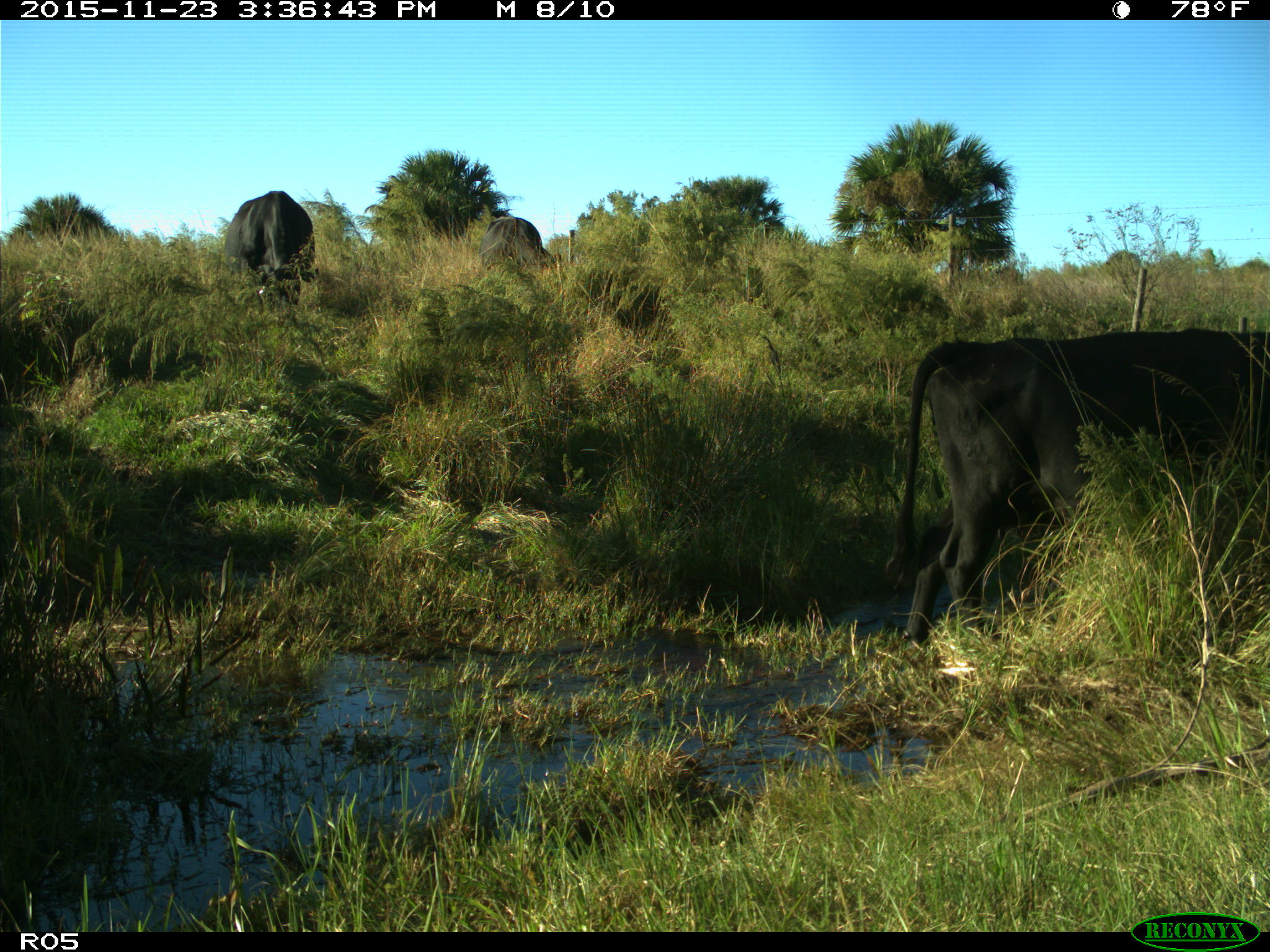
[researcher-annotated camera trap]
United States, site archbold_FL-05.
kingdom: Animalia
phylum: Chordata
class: Mammalia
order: Artiodactyla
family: Bovidae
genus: Bos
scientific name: Bos taurus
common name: domestic cow